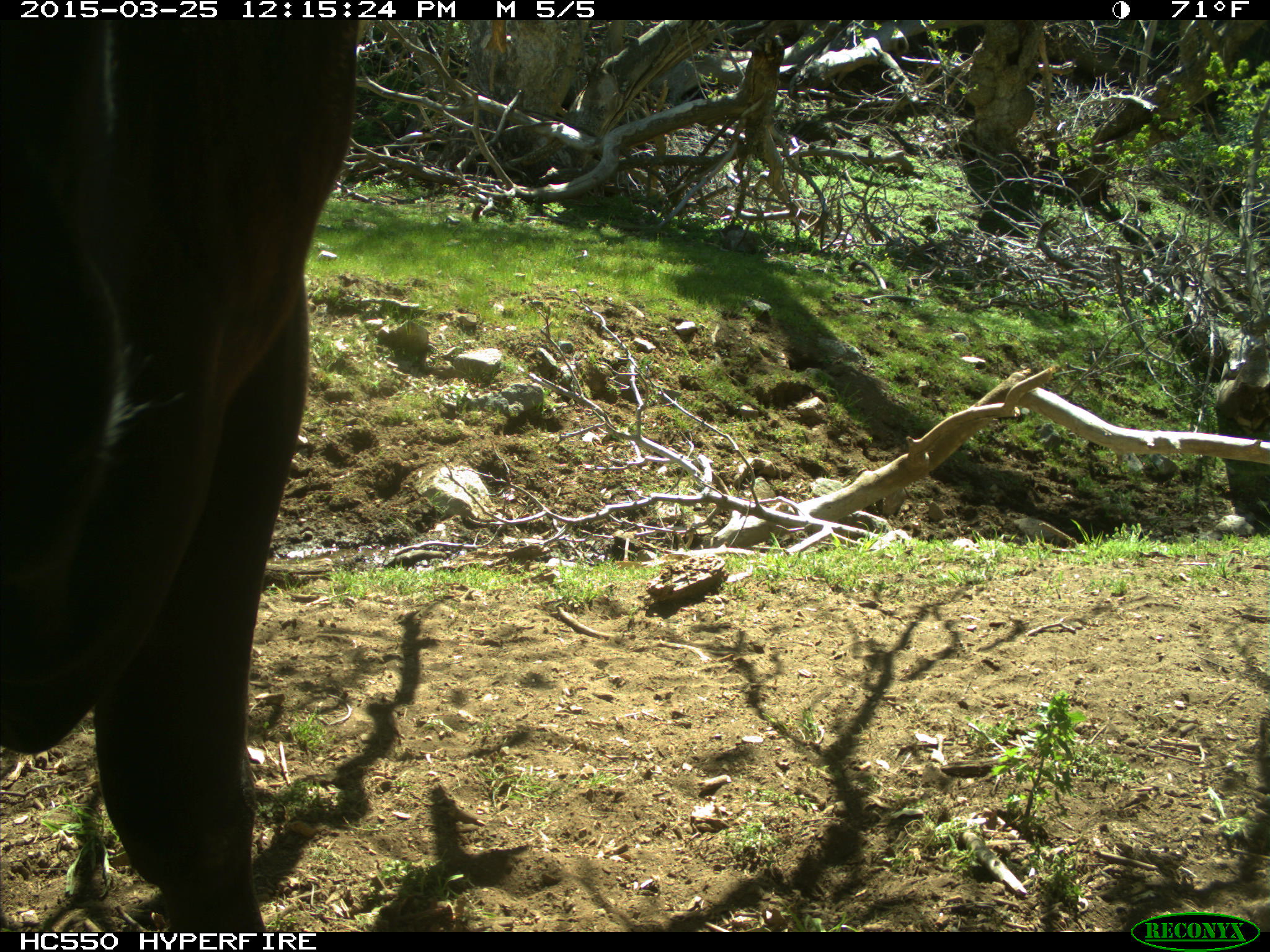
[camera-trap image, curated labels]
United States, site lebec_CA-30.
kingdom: Animalia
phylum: Chordata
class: Mammalia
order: Artiodactyla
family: Bovidae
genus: Bos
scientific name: Bos taurus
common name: domestic cow